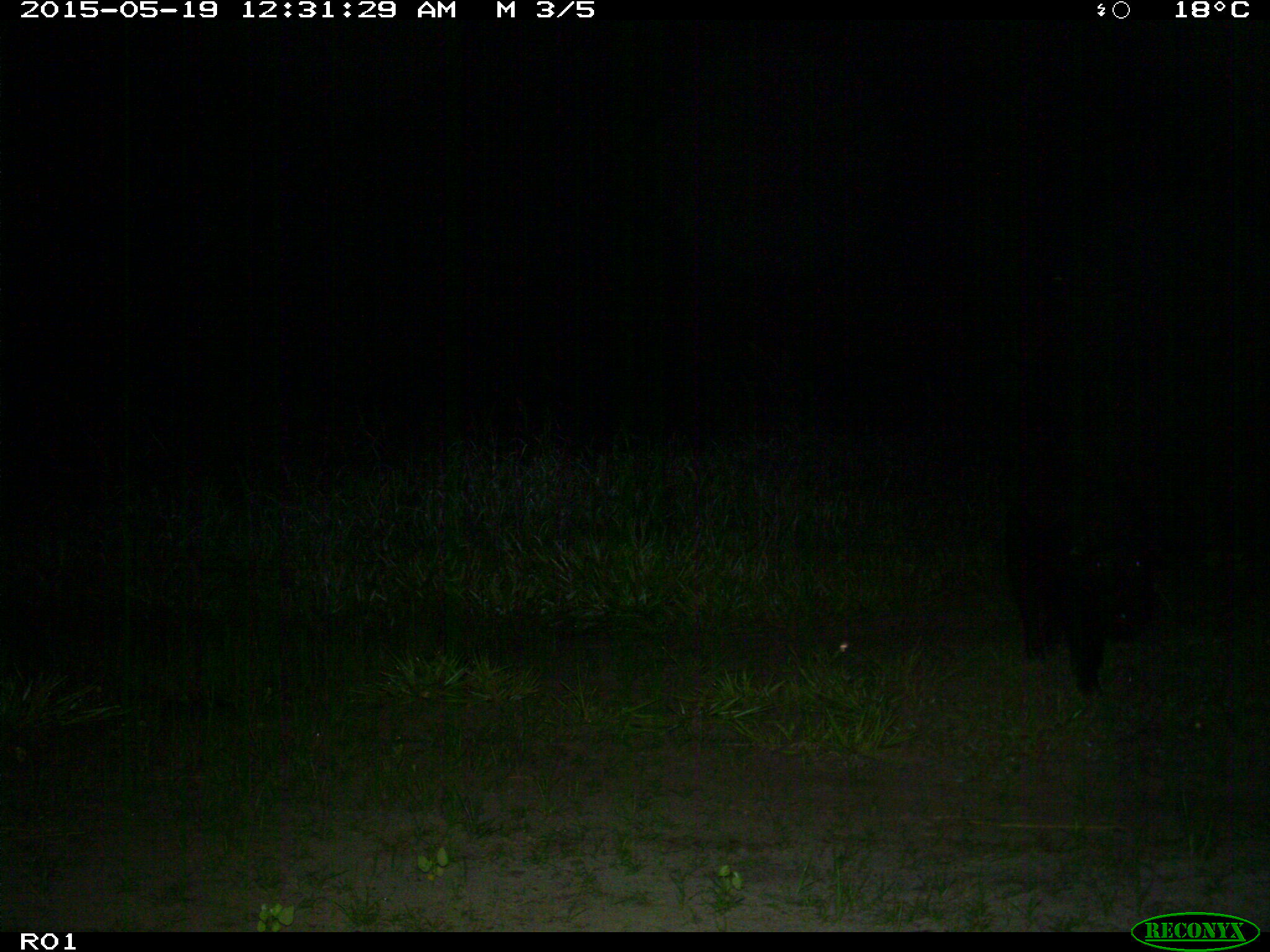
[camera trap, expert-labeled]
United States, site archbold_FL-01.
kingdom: Animalia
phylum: Chordata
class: Mammalia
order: Artiodactyla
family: Suidae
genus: Sus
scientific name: Sus scrofa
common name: wild boar